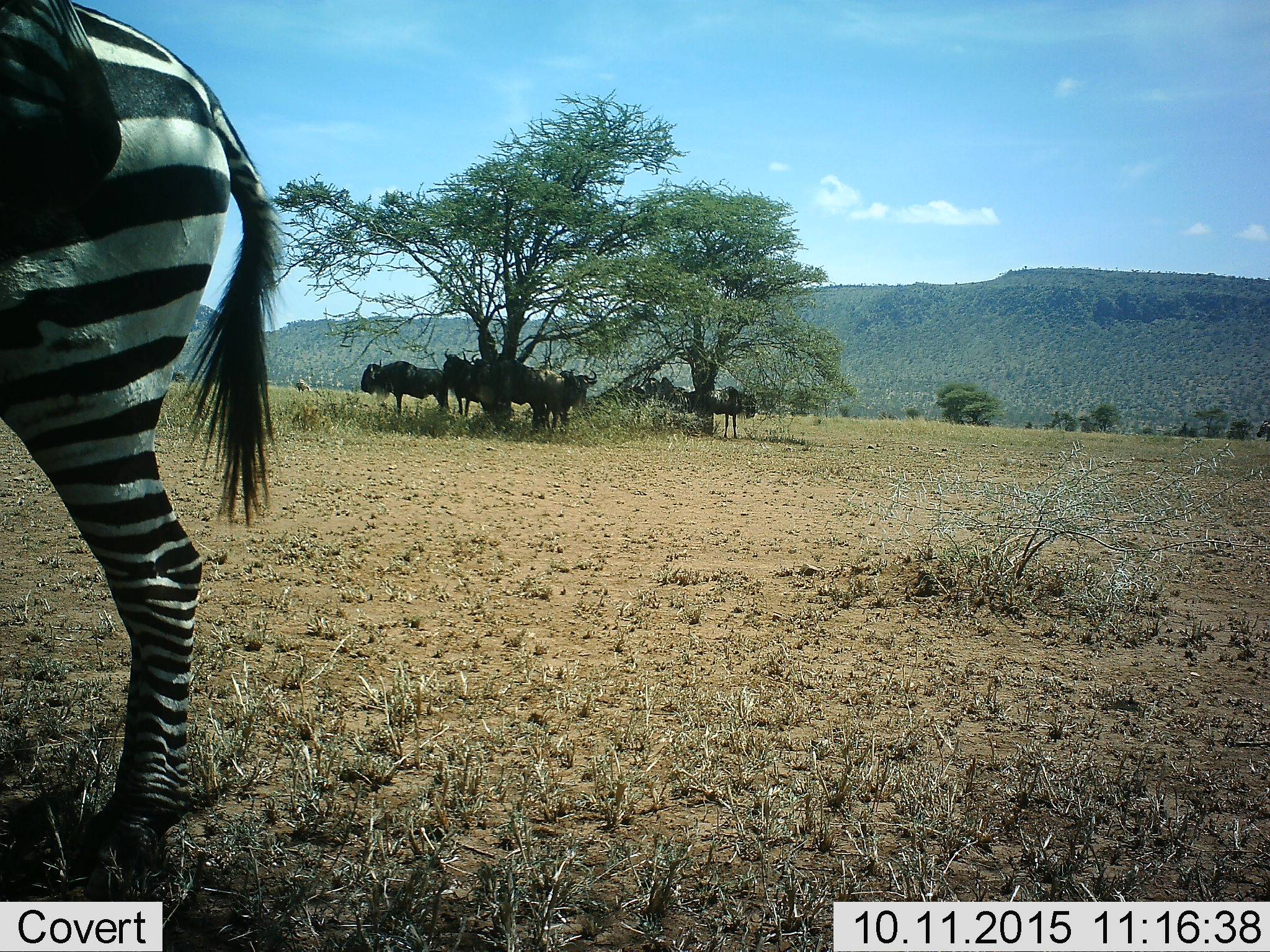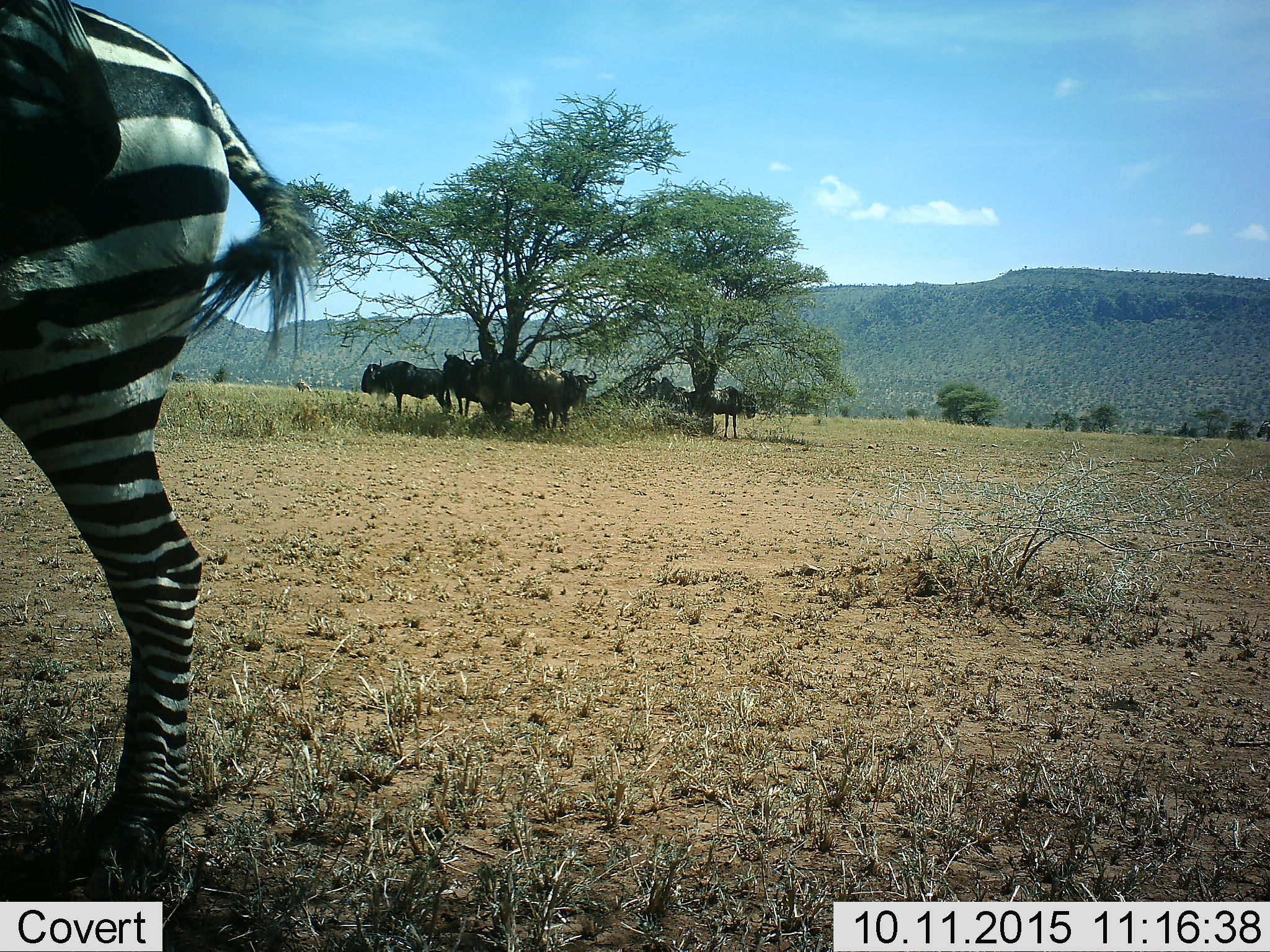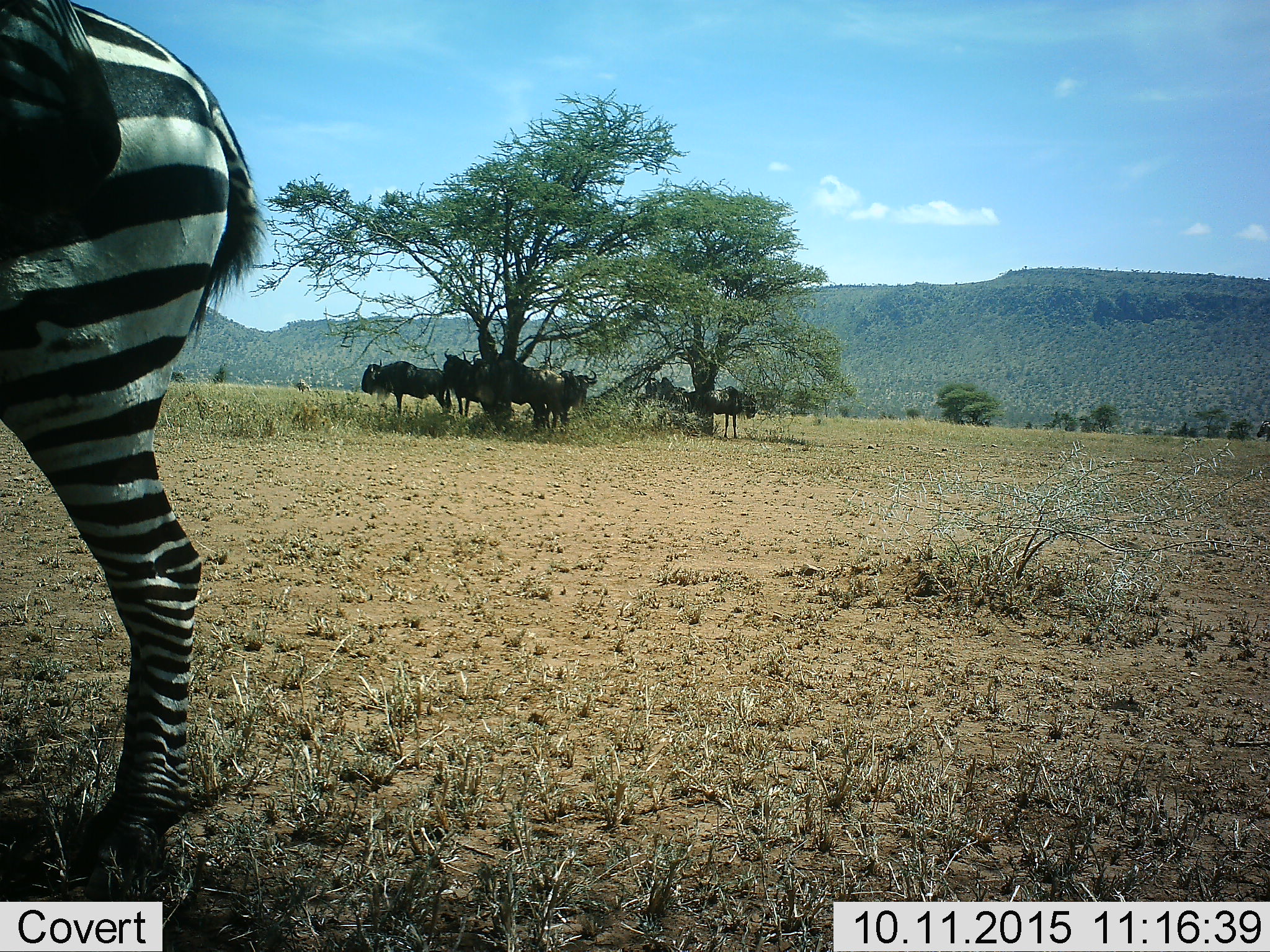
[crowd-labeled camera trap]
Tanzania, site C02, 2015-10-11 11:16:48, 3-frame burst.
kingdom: Animalia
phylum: Chordata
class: Mammalia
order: Artiodactyla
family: Bovidae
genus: Connochaetes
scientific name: Connochaetes taurinus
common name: blue wildebeest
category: wildebeest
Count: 6.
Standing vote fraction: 100%.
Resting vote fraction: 18%.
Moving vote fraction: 0%.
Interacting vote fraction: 6%.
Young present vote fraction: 6%.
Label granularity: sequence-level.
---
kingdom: Animalia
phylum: Chordata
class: Mammalia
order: Perissodactyla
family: Equidae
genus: Equus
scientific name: Equus quagga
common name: plains zebra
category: zebra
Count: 2.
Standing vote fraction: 94%.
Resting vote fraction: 12%.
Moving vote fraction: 12%.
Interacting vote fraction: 18%.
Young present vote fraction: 0%.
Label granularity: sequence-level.